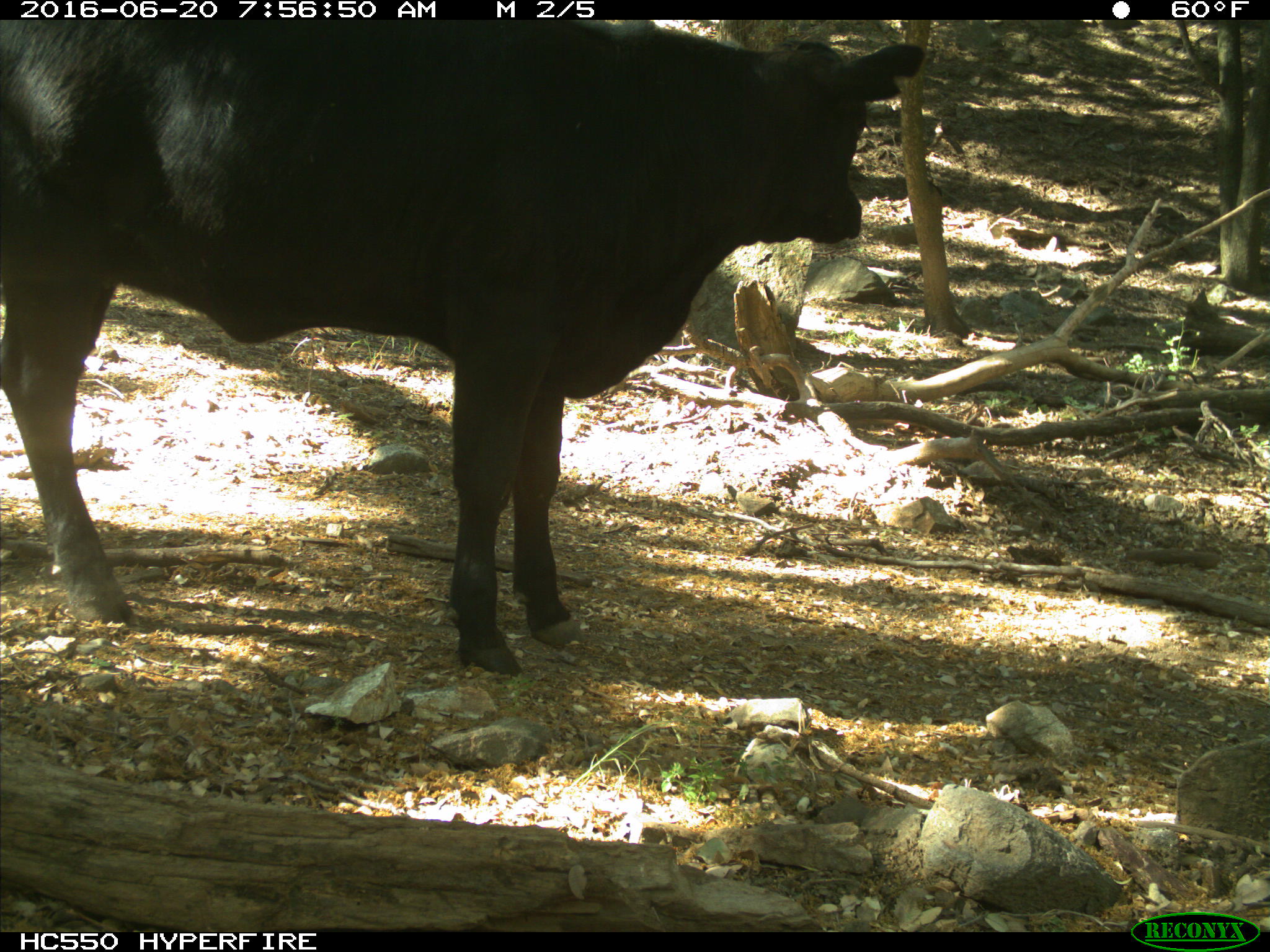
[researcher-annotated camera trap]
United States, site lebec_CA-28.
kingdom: Animalia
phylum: Chordata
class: Mammalia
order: Artiodactyla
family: Bovidae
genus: Bos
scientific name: Bos taurus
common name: domestic cow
Bos taurus (domestic cow).